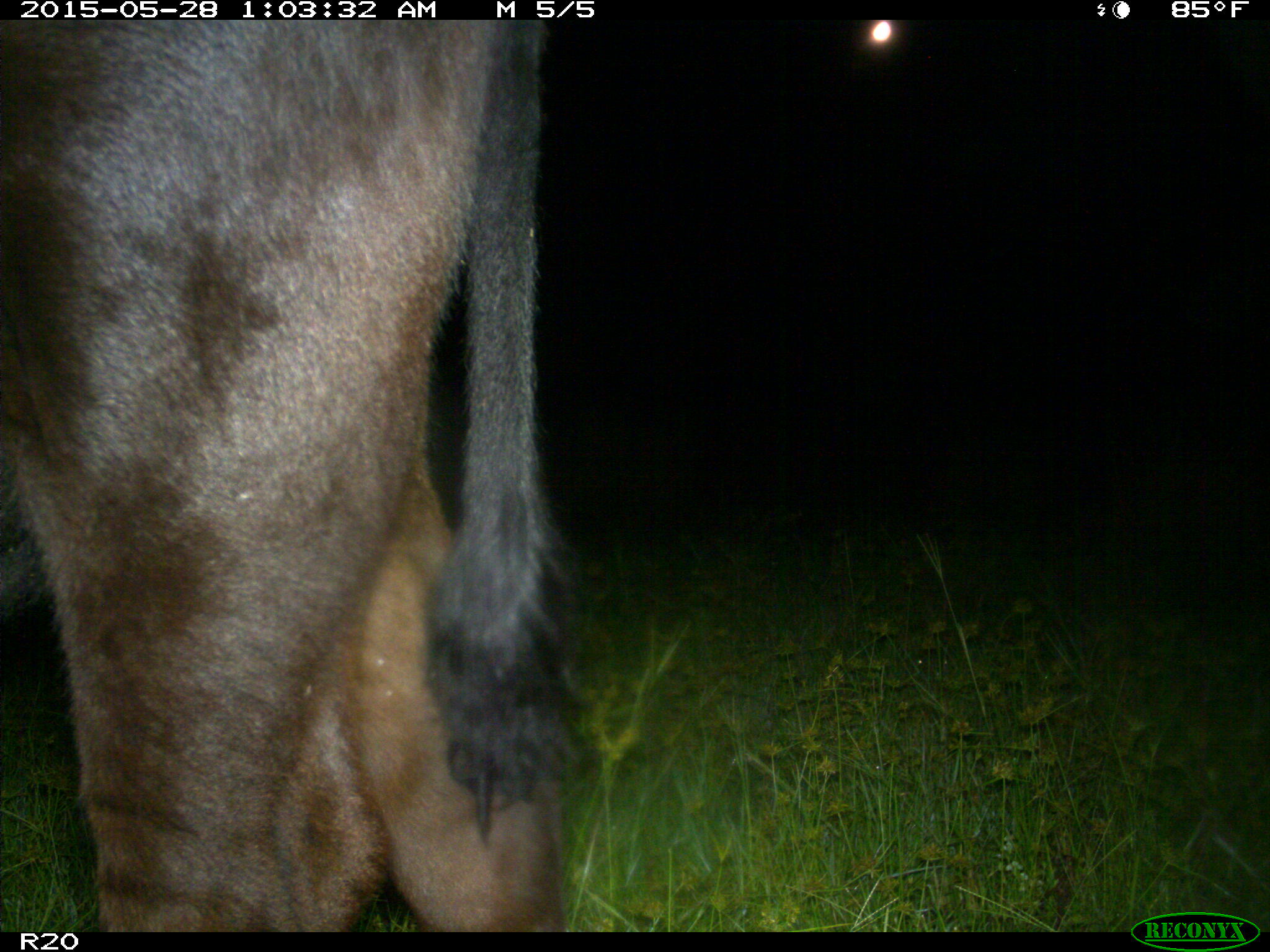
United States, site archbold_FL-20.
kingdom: Animalia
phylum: Chordata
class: Mammalia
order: Artiodactyla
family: Bovidae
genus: Bos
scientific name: Bos taurus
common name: domestic cow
Bos taurus (domestic cow).